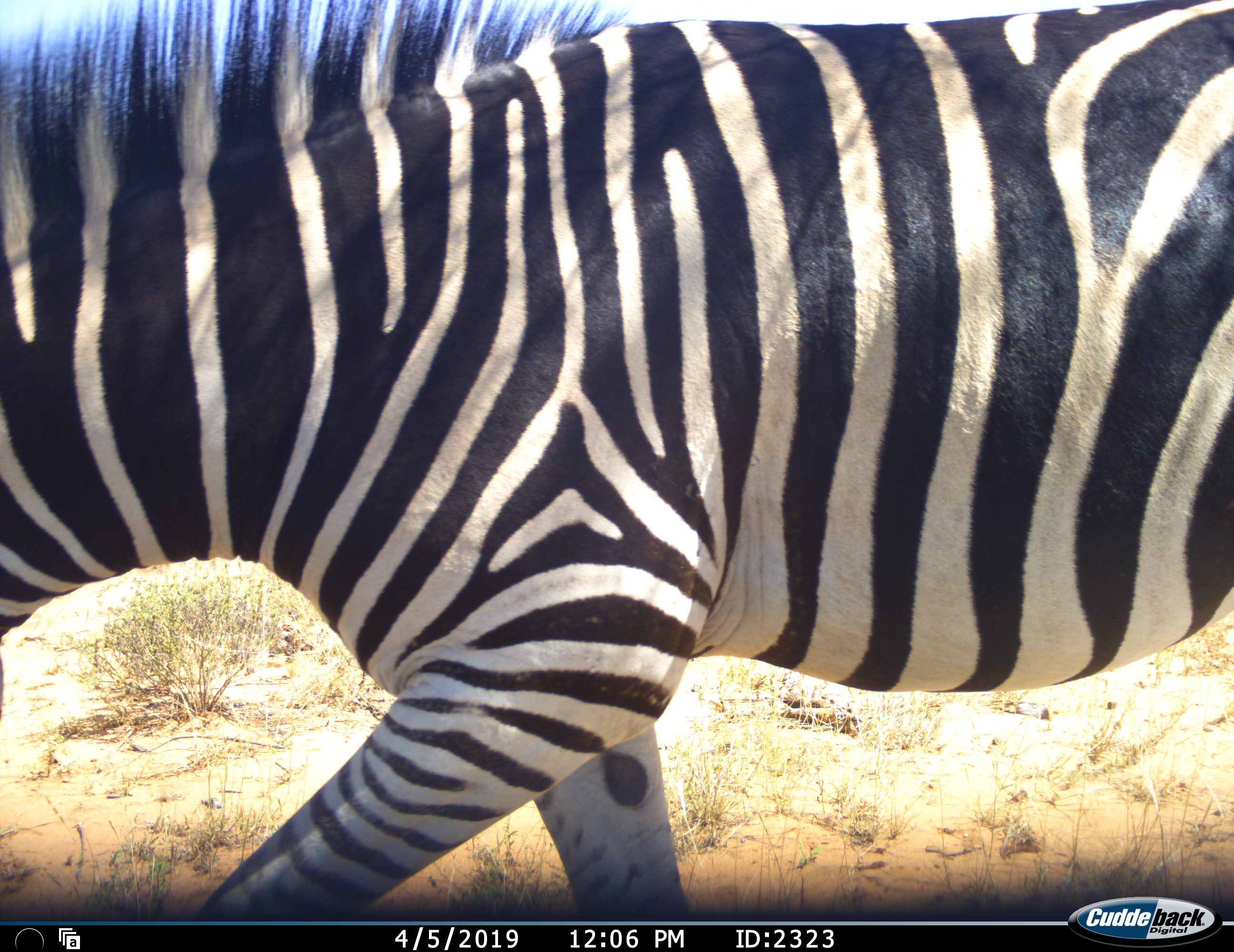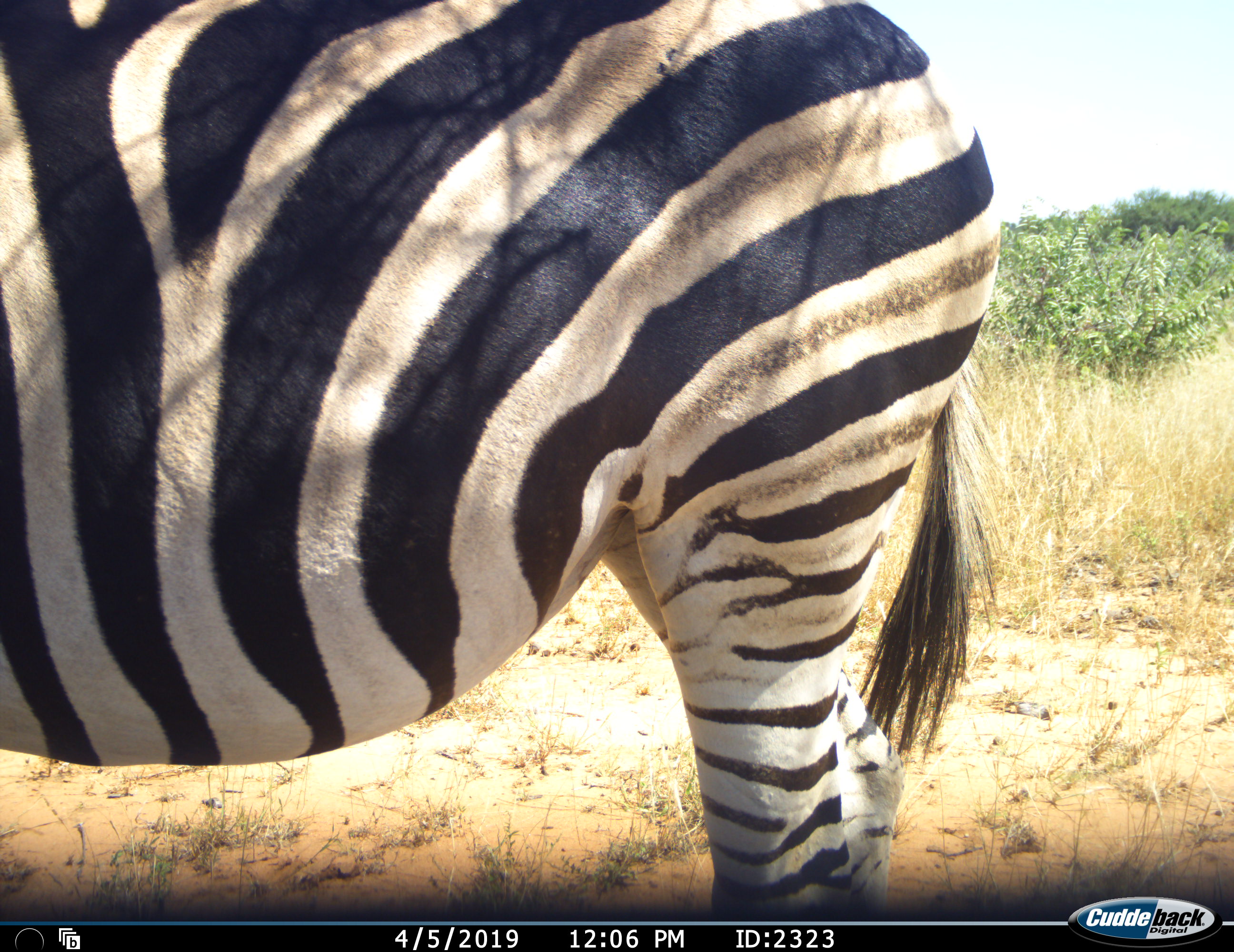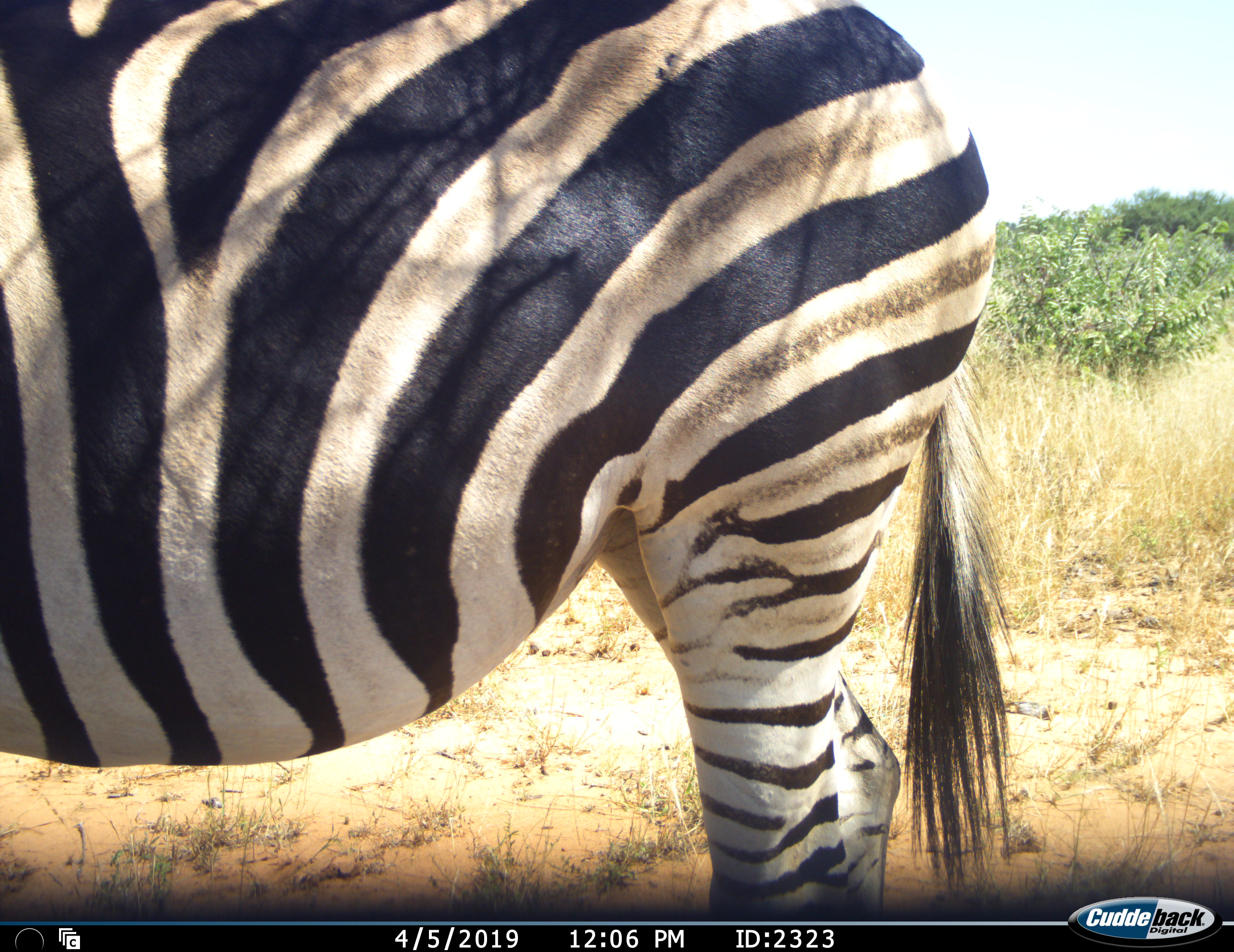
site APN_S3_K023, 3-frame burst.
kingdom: Animalia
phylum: Chordata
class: Mammalia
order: Perissodactyla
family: Equidae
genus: Equus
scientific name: Equus quagga burchellii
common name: burchell's zebra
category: zebraburchells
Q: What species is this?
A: Zebraburchells (burchell's zebra) (Equus quagga burchellii).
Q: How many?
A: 1.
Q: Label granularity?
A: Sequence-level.